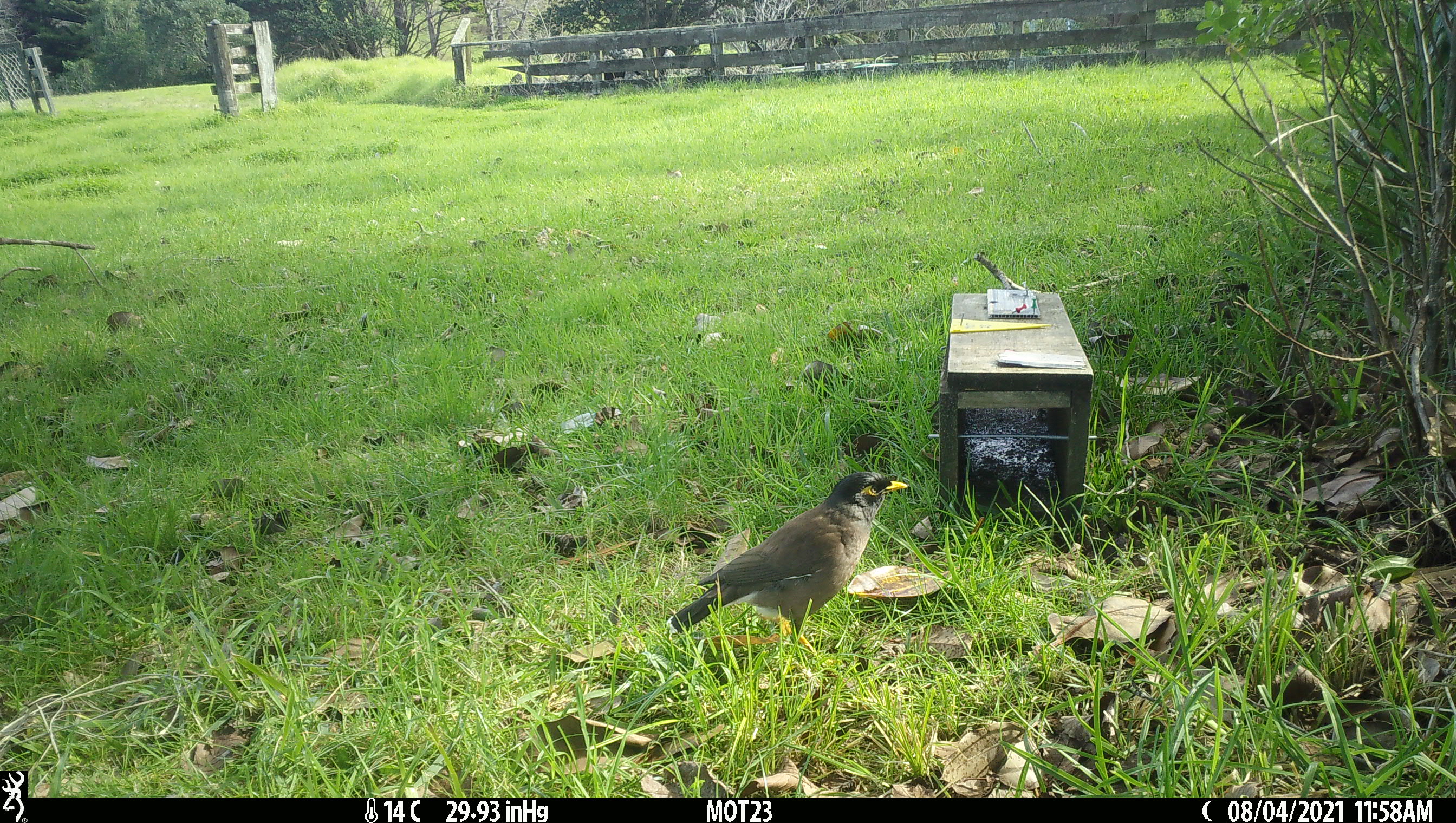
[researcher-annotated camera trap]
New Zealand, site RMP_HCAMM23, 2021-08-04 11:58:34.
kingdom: Animalia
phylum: Chordata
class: Aves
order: Passeriformes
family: Sturnidae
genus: Acridotheres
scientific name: Acridotheres tristis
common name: common myna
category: myna